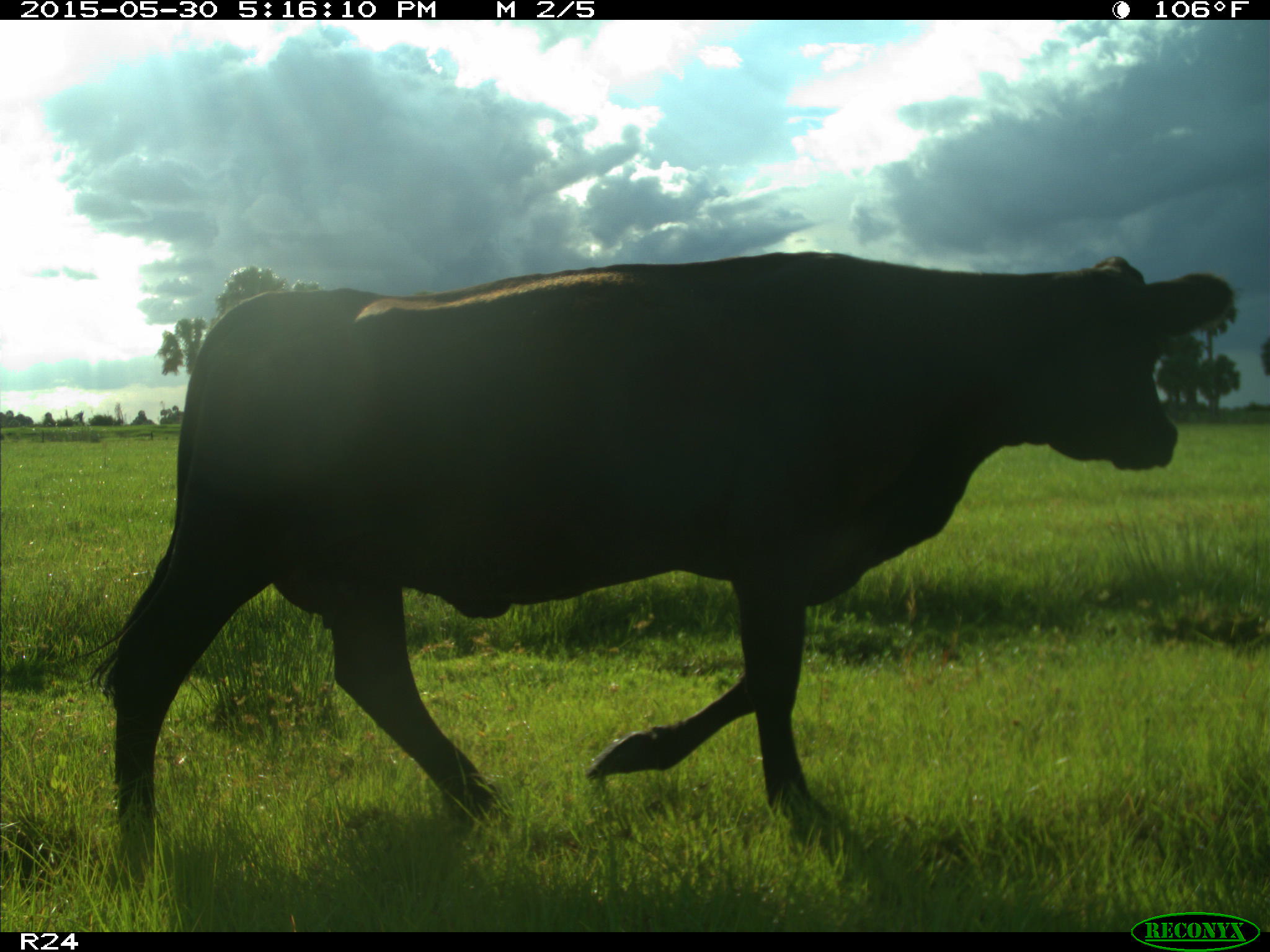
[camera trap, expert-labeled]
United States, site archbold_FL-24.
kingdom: Animalia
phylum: Chordata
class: Mammalia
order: Artiodactyla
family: Bovidae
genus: Bos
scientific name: Bos taurus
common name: domestic cow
Bos taurus (domestic cow).